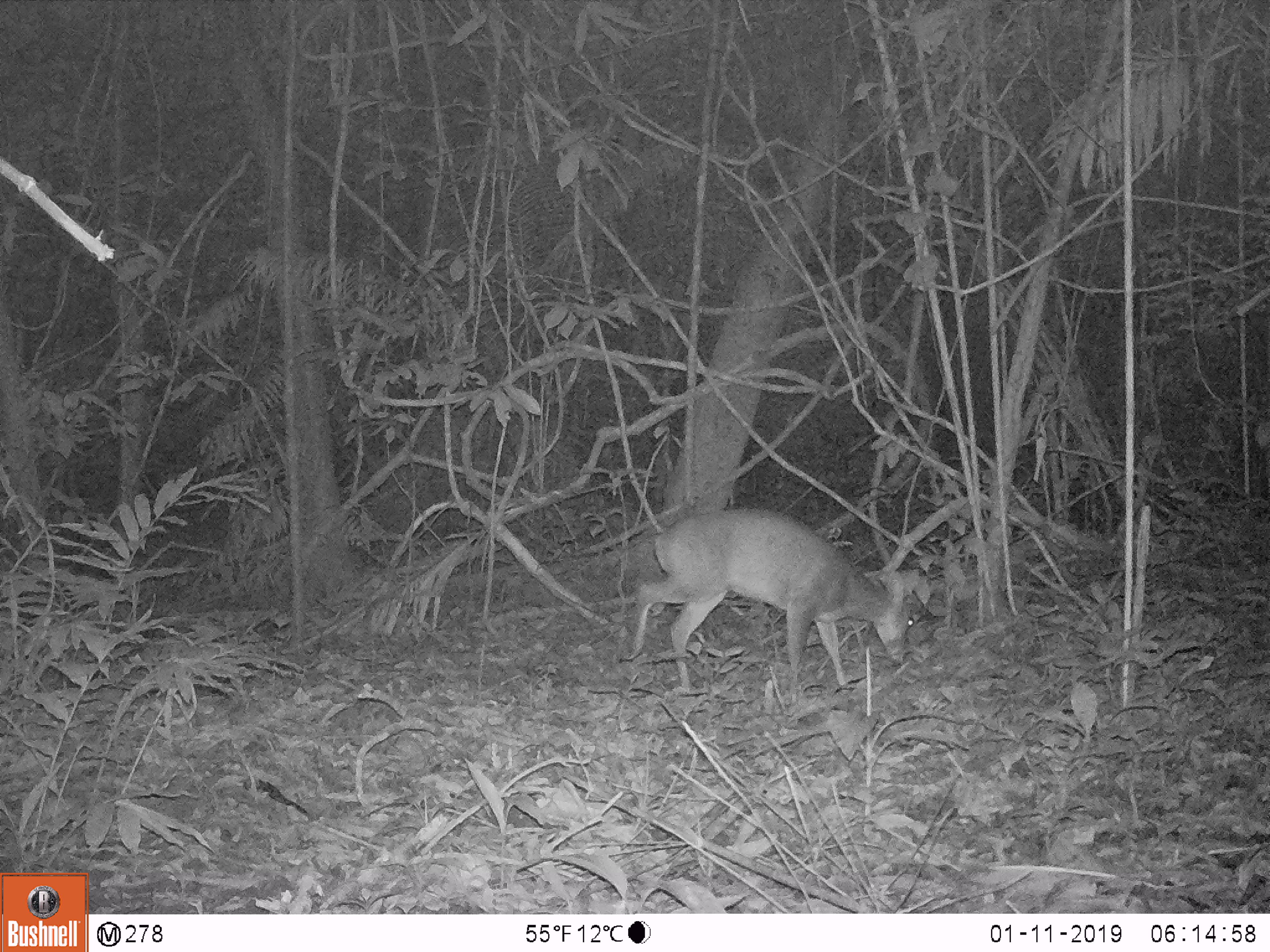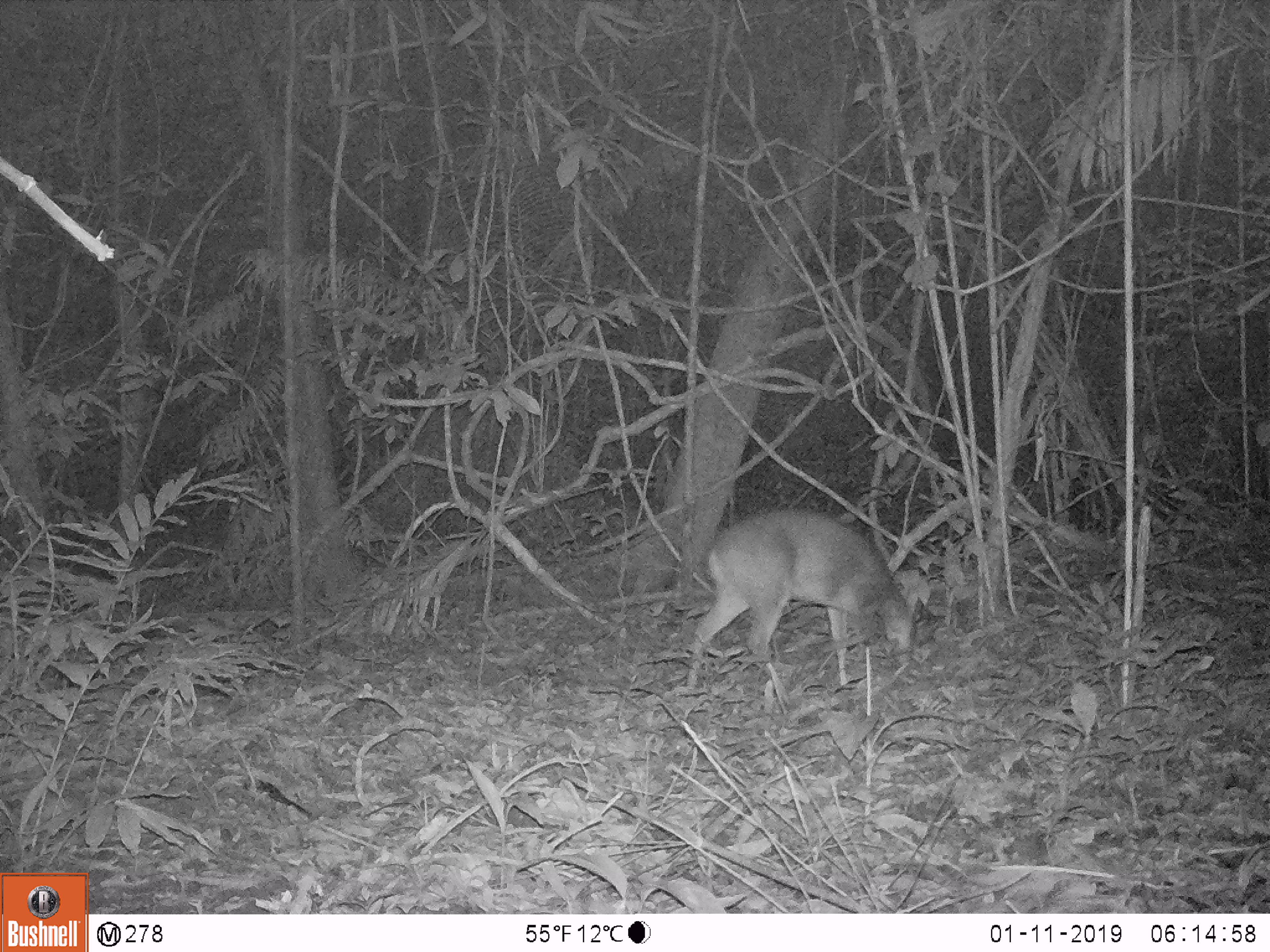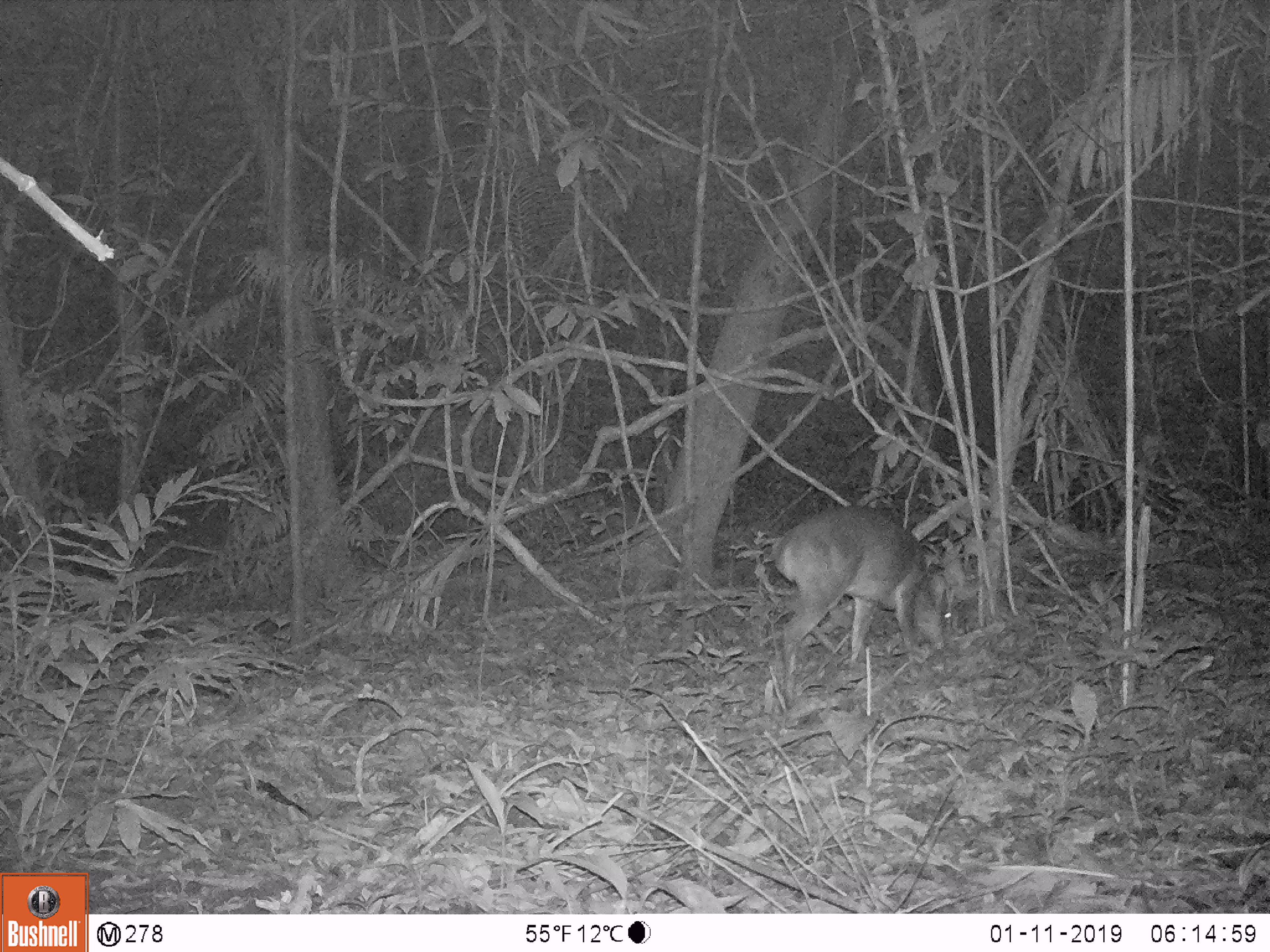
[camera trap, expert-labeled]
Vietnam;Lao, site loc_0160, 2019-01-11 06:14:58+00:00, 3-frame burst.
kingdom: Animalia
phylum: Chordata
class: Mammalia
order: Artiodactyla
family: Cervidae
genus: Muntiacus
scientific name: Muntiacus vuquangensis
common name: large-antlered muntjac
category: large antlered muntjac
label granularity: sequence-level